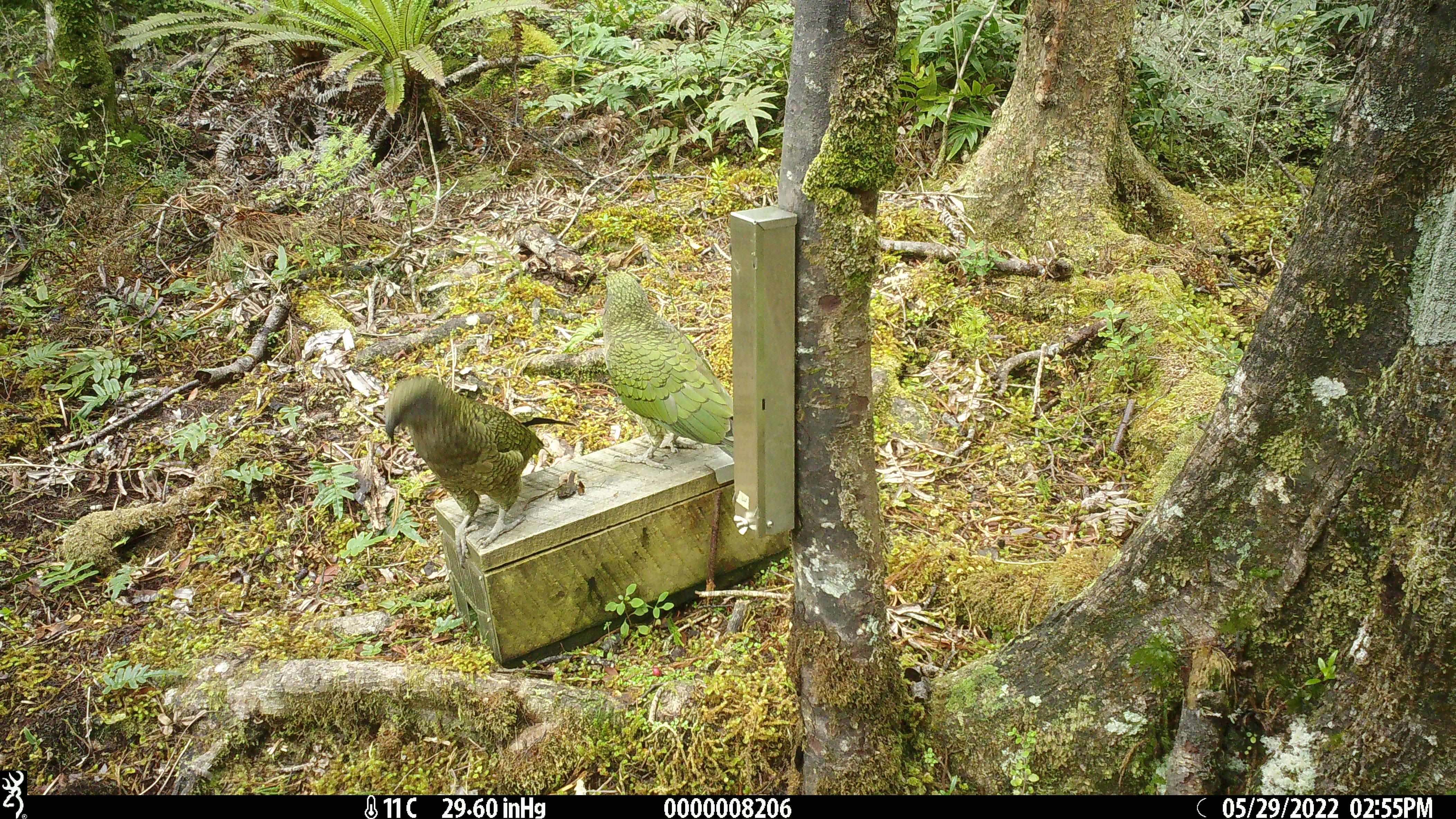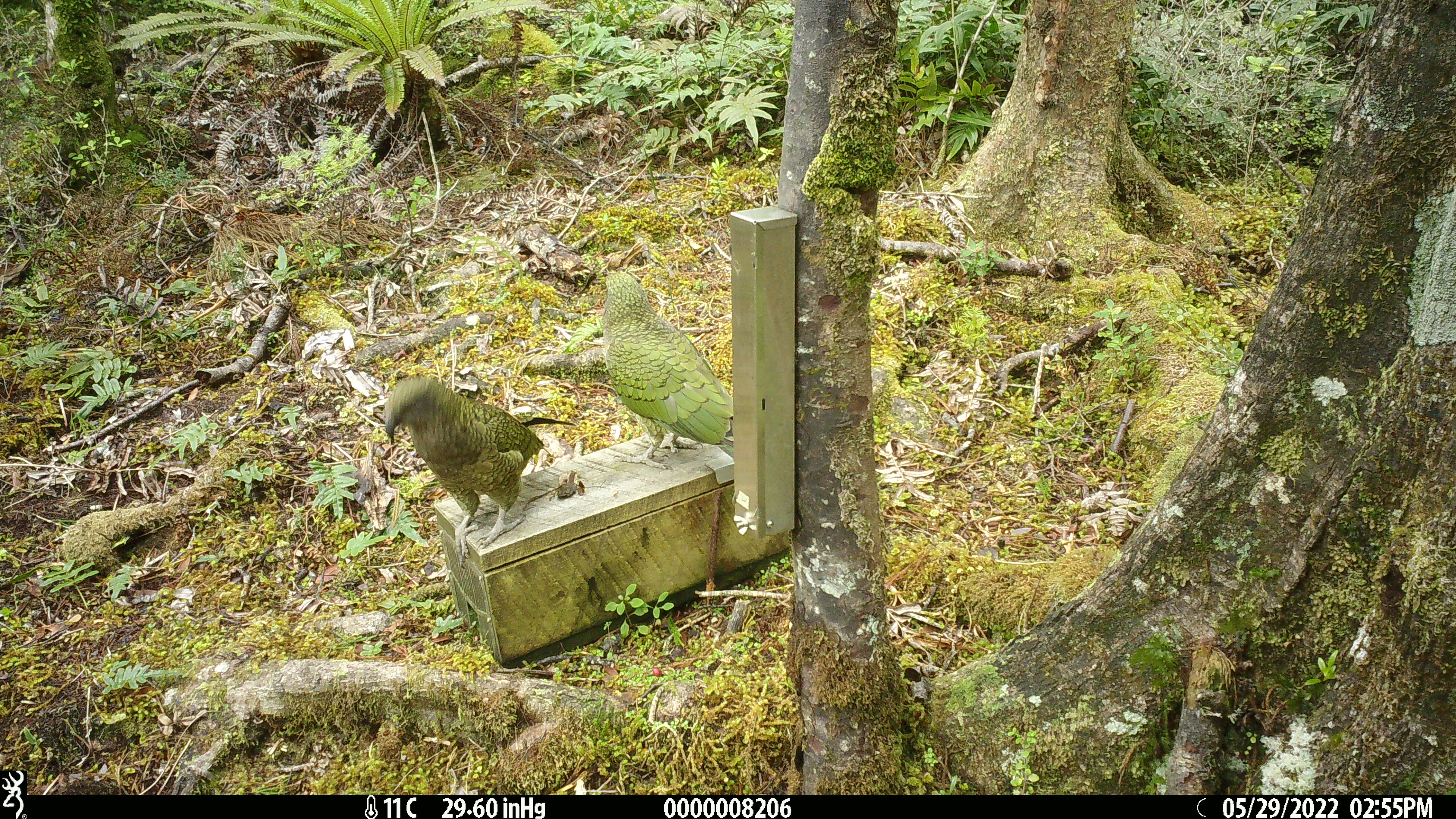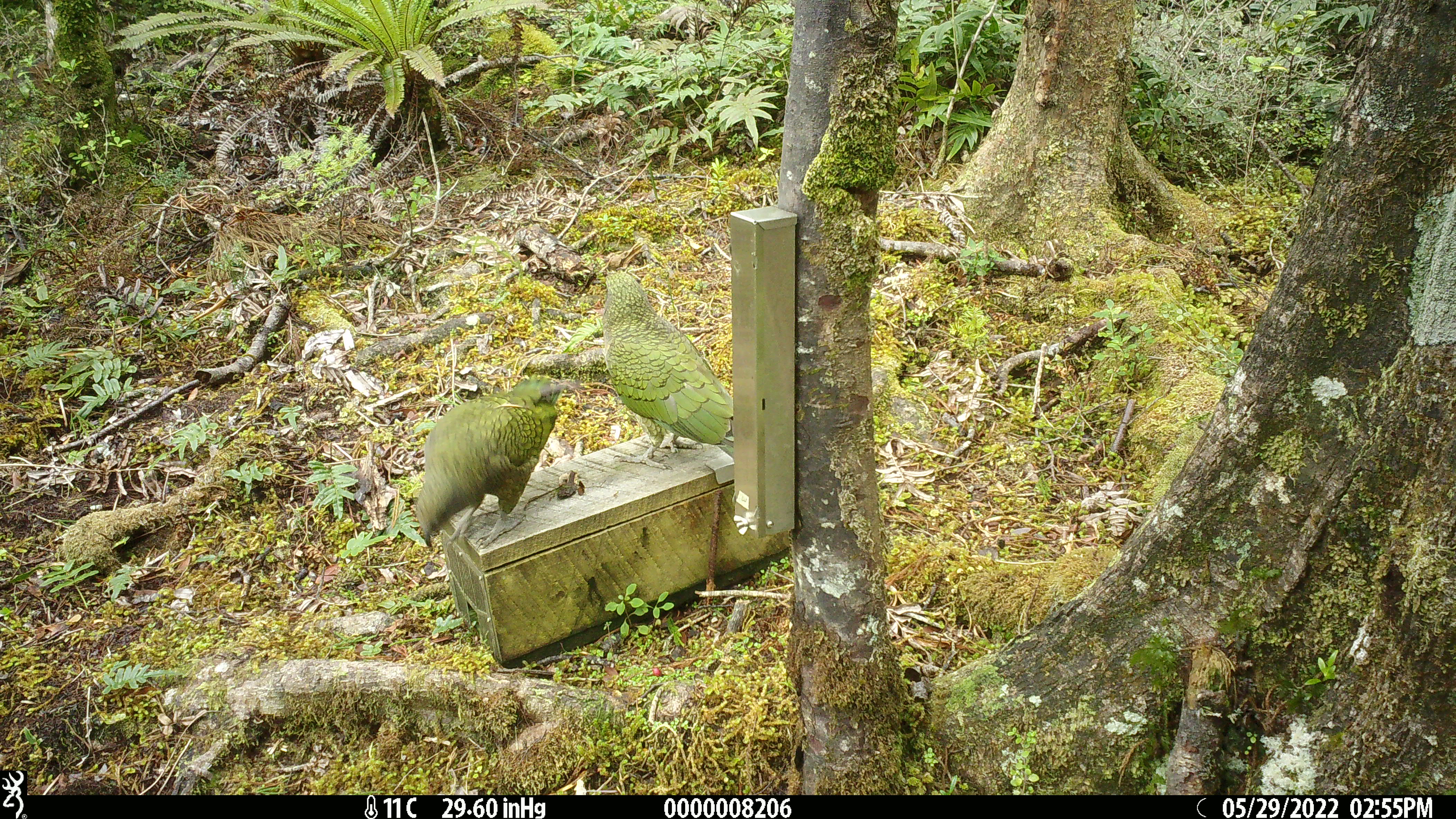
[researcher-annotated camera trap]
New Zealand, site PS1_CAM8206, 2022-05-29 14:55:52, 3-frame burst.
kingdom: Animalia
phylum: Chordata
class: Aves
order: Psittaciformes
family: Strigopidae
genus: Nestor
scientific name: Nestor notabilis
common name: kea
Kea (Nestor notabilis).